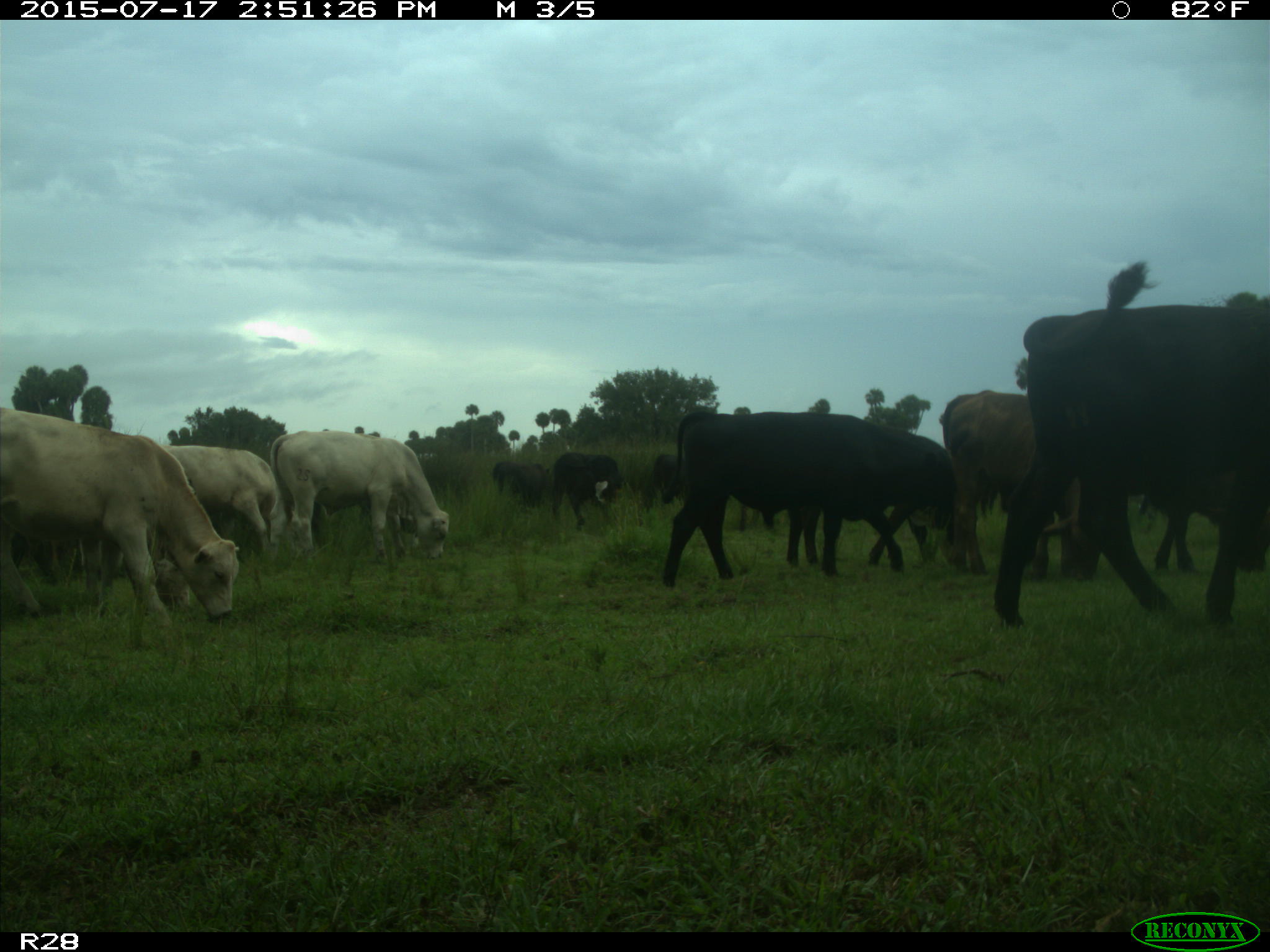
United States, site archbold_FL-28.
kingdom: Animalia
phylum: Chordata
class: Mammalia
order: Artiodactyla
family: Bovidae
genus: Bos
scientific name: Bos taurus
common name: domestic cow